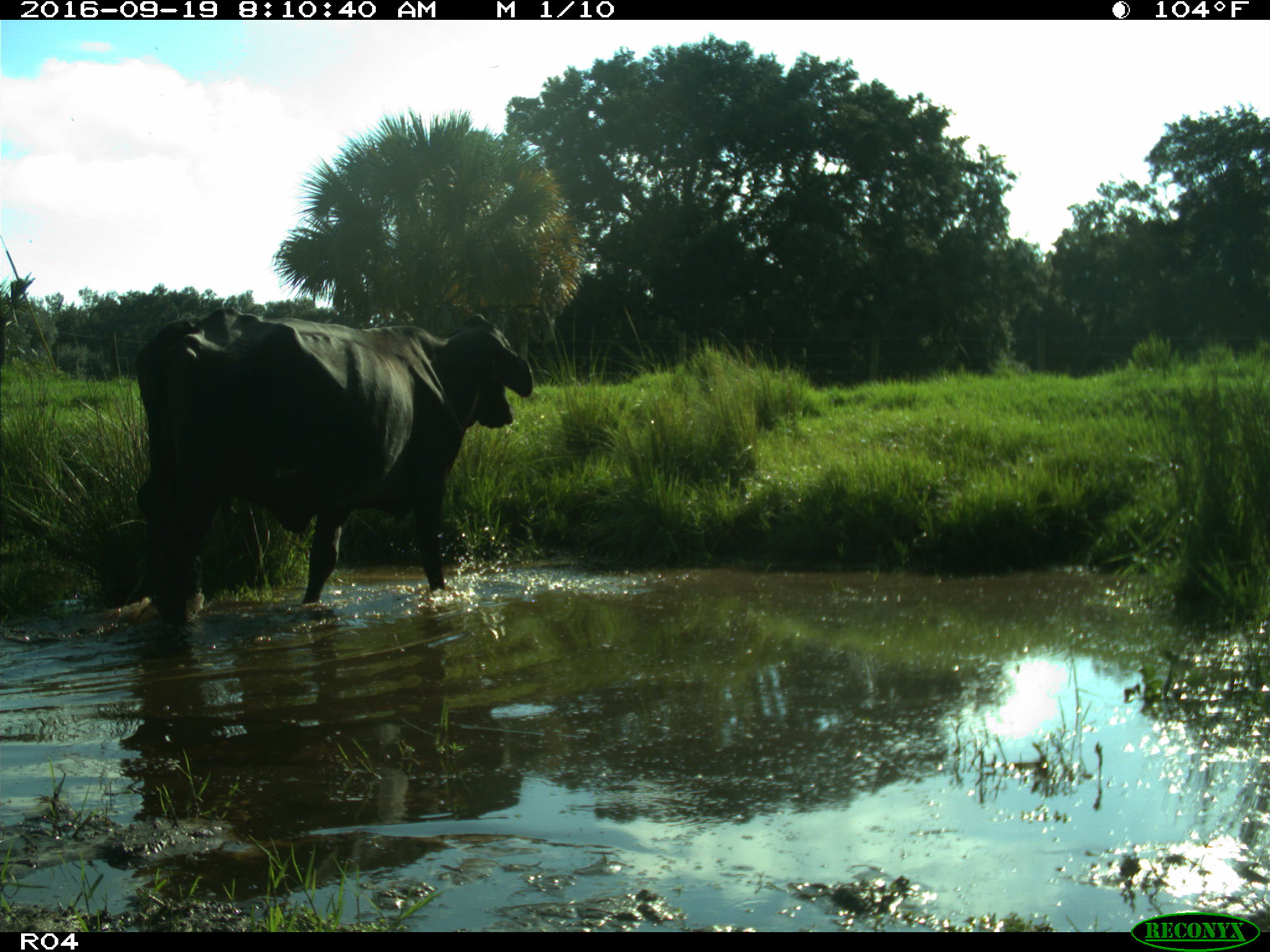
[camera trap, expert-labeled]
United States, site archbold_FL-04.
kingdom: Animalia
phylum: Chordata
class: Mammalia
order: Artiodactyla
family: Bovidae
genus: Bos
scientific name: Bos taurus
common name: domestic cow